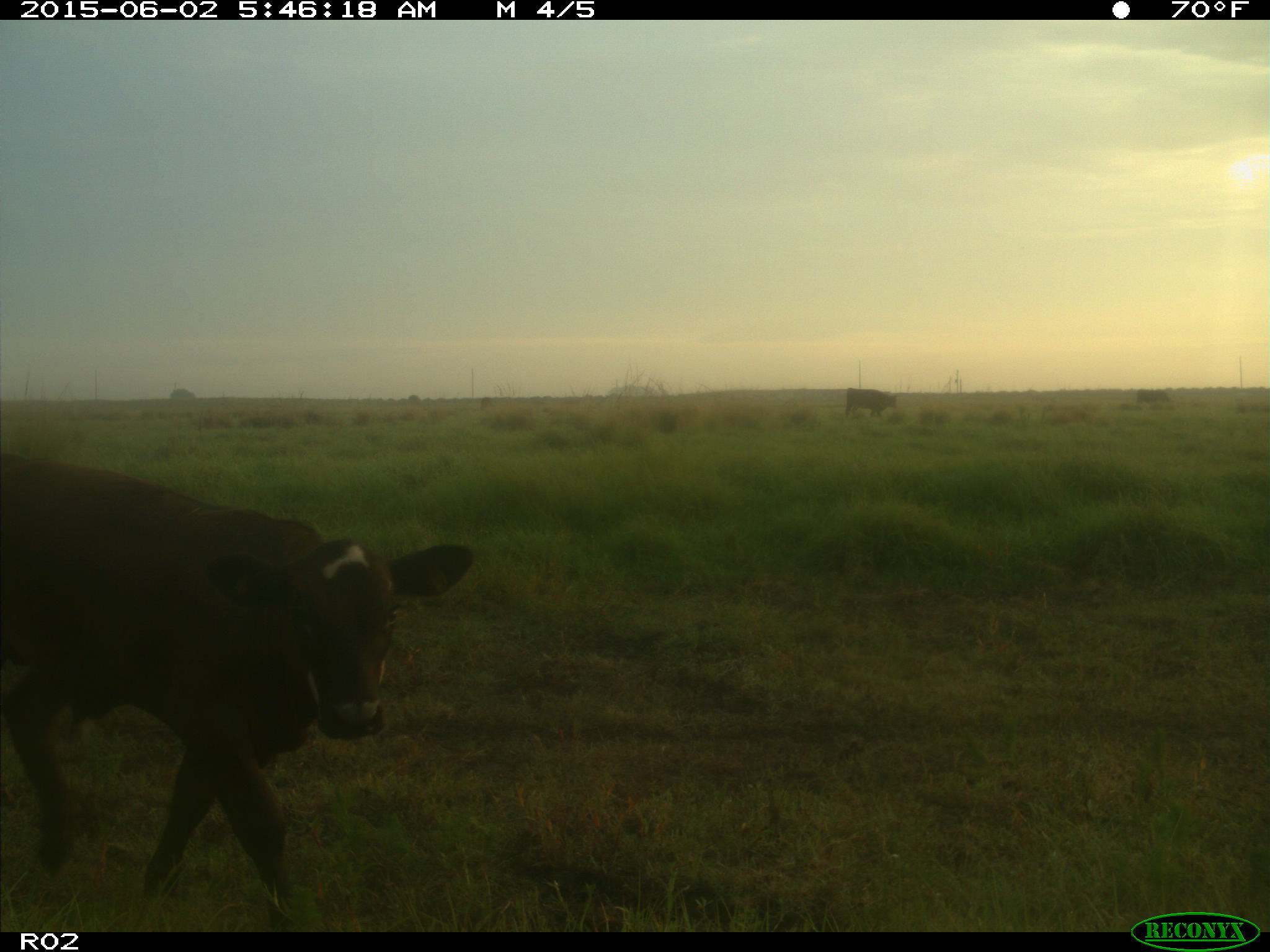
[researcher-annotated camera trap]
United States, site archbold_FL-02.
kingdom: Animalia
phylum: Chordata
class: Mammalia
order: Artiodactyla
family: Bovidae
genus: Bos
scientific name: Bos taurus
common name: domestic cow